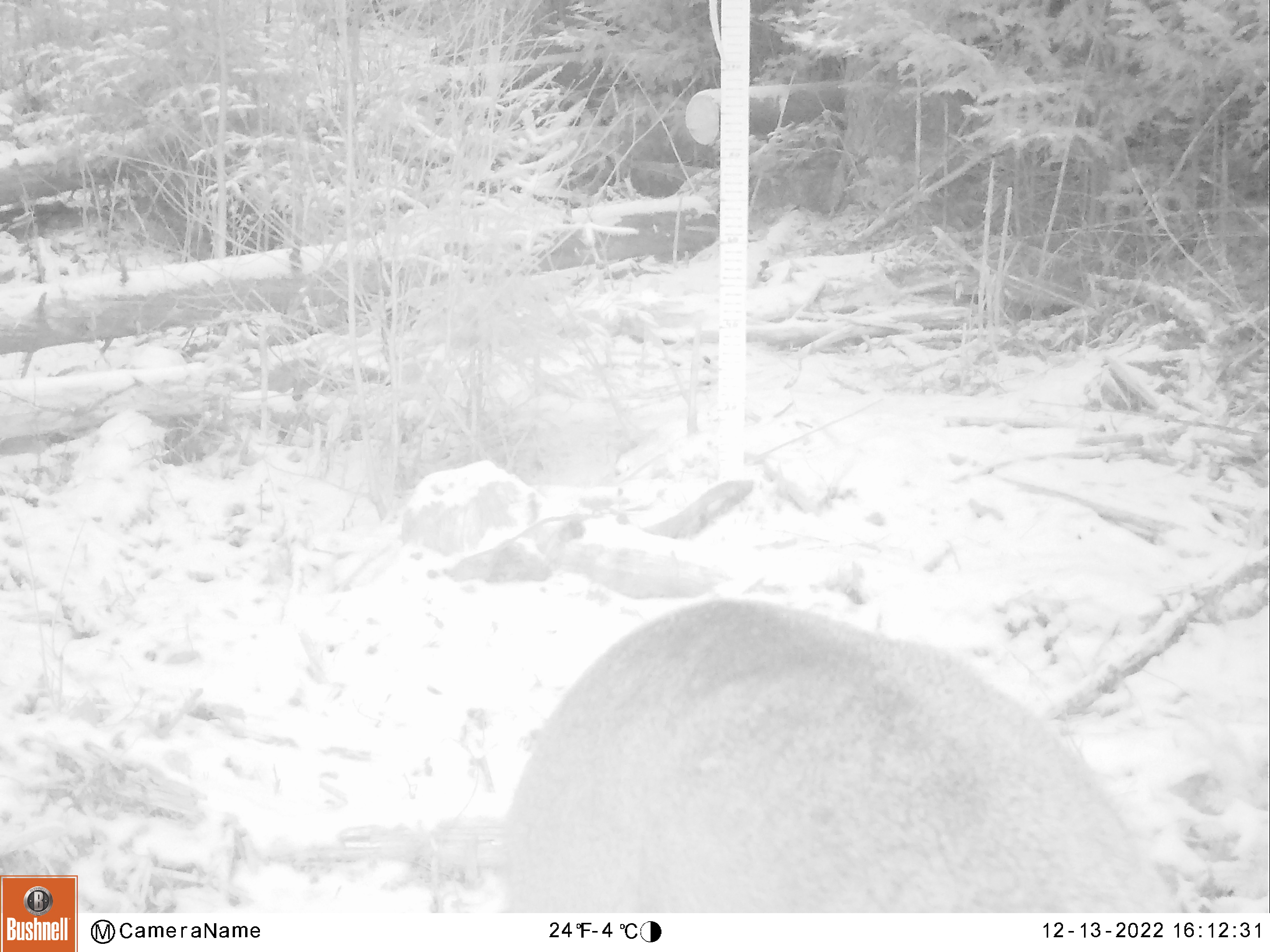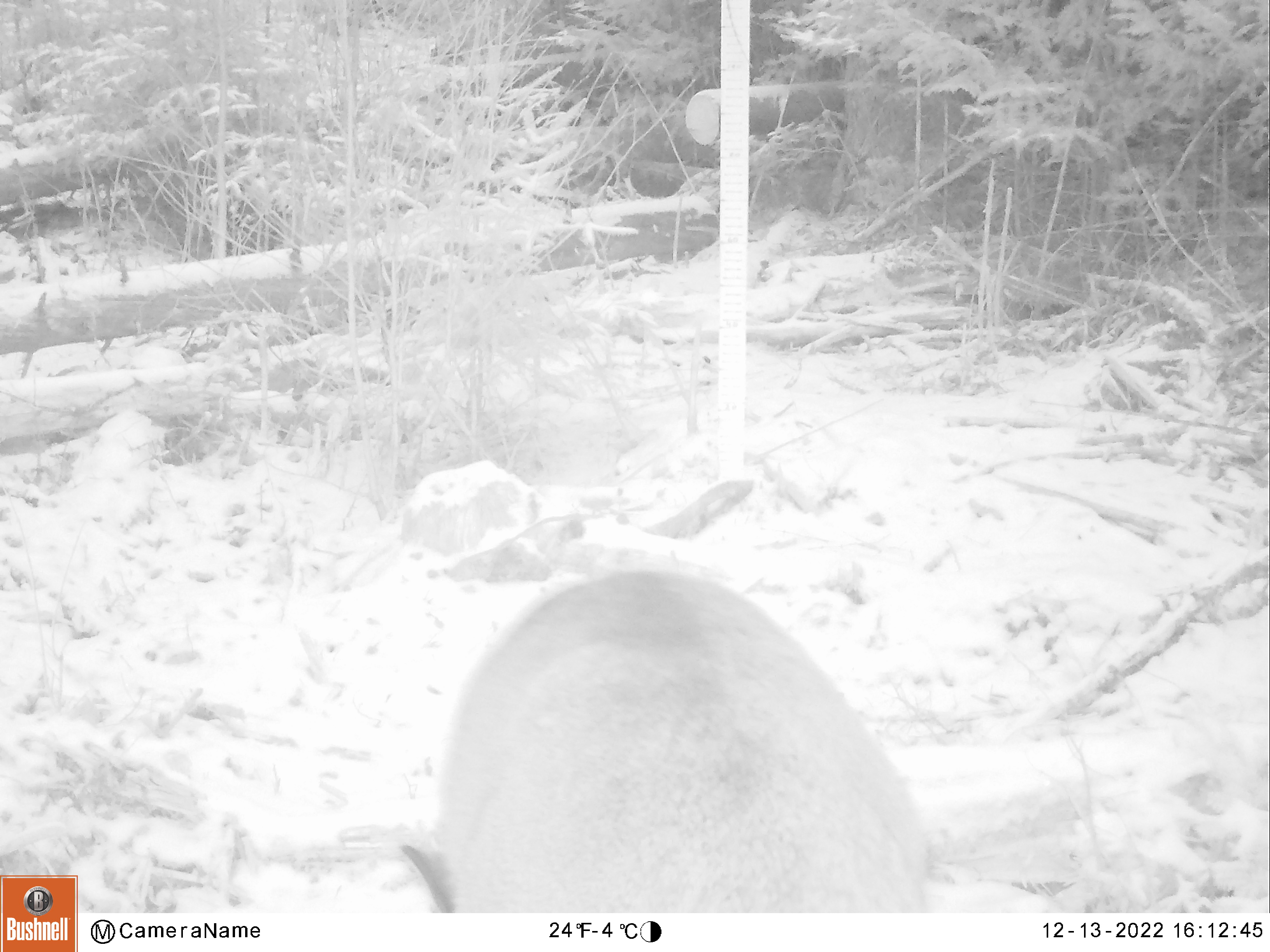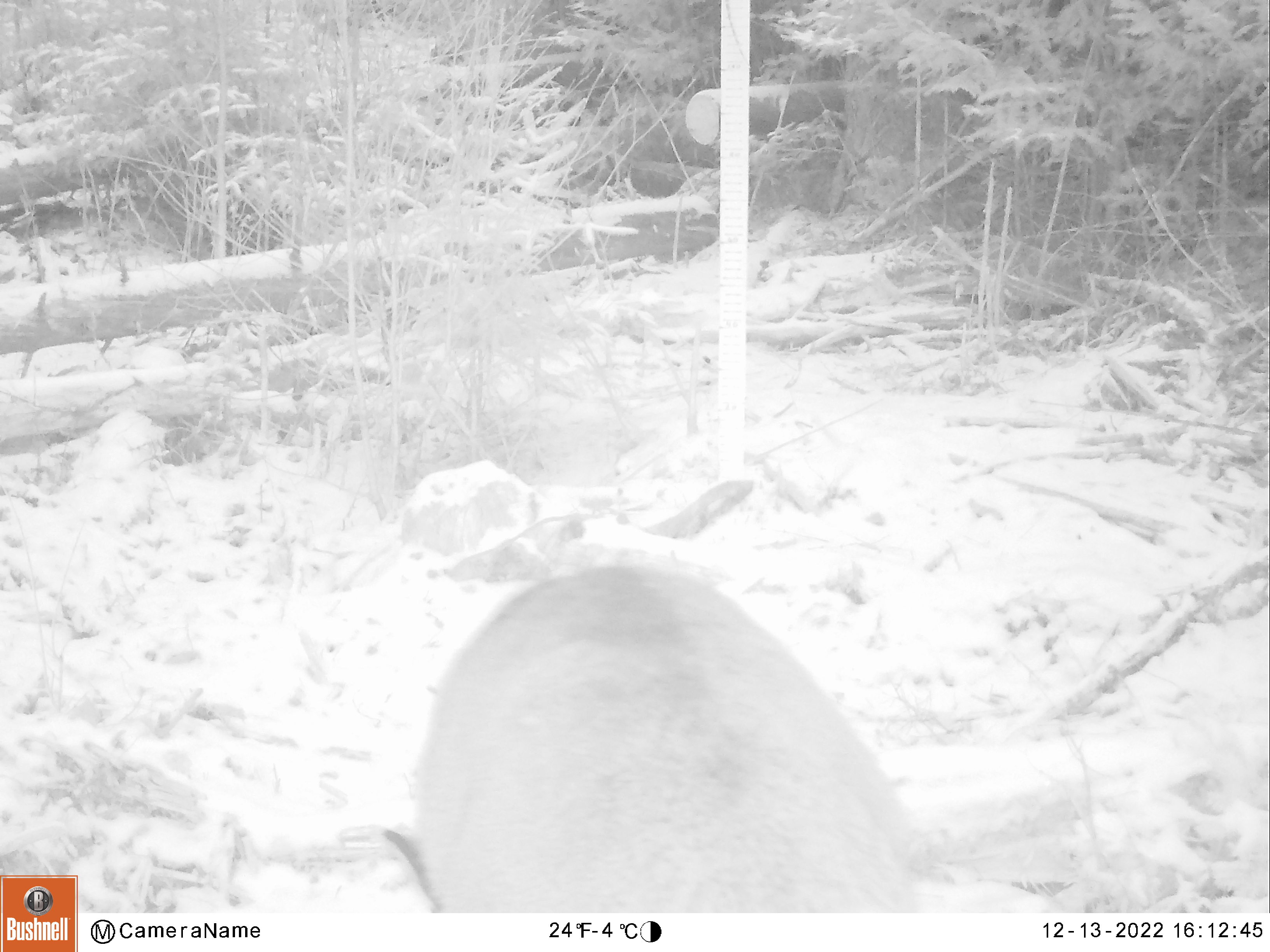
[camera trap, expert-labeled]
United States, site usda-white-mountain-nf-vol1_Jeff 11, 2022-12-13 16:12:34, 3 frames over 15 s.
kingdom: Animalia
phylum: Chordata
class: Mammalia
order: Artiodactyla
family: Cervidae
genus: Odocoileus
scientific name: Odocoileus virginianus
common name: white-tailed deer